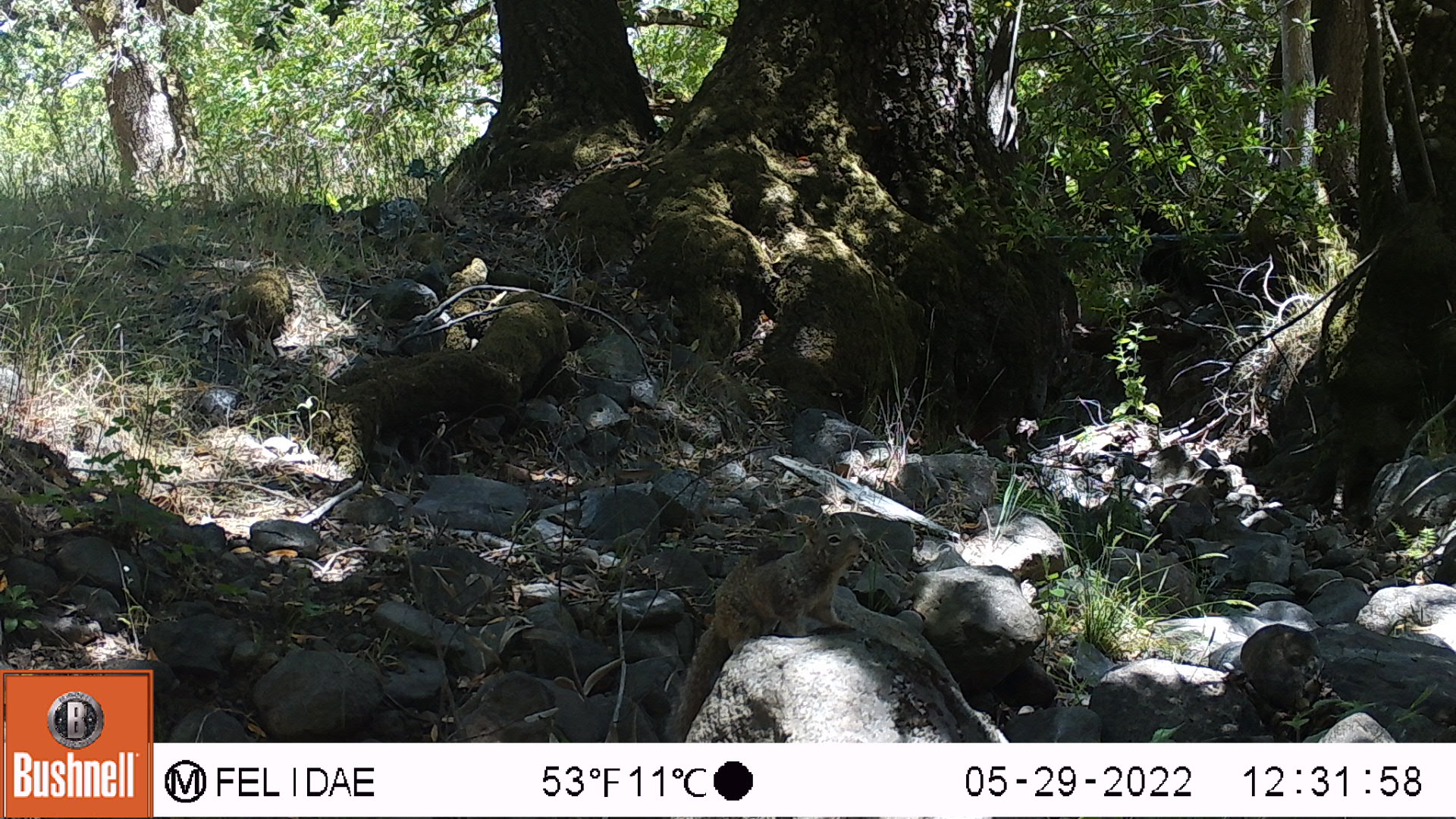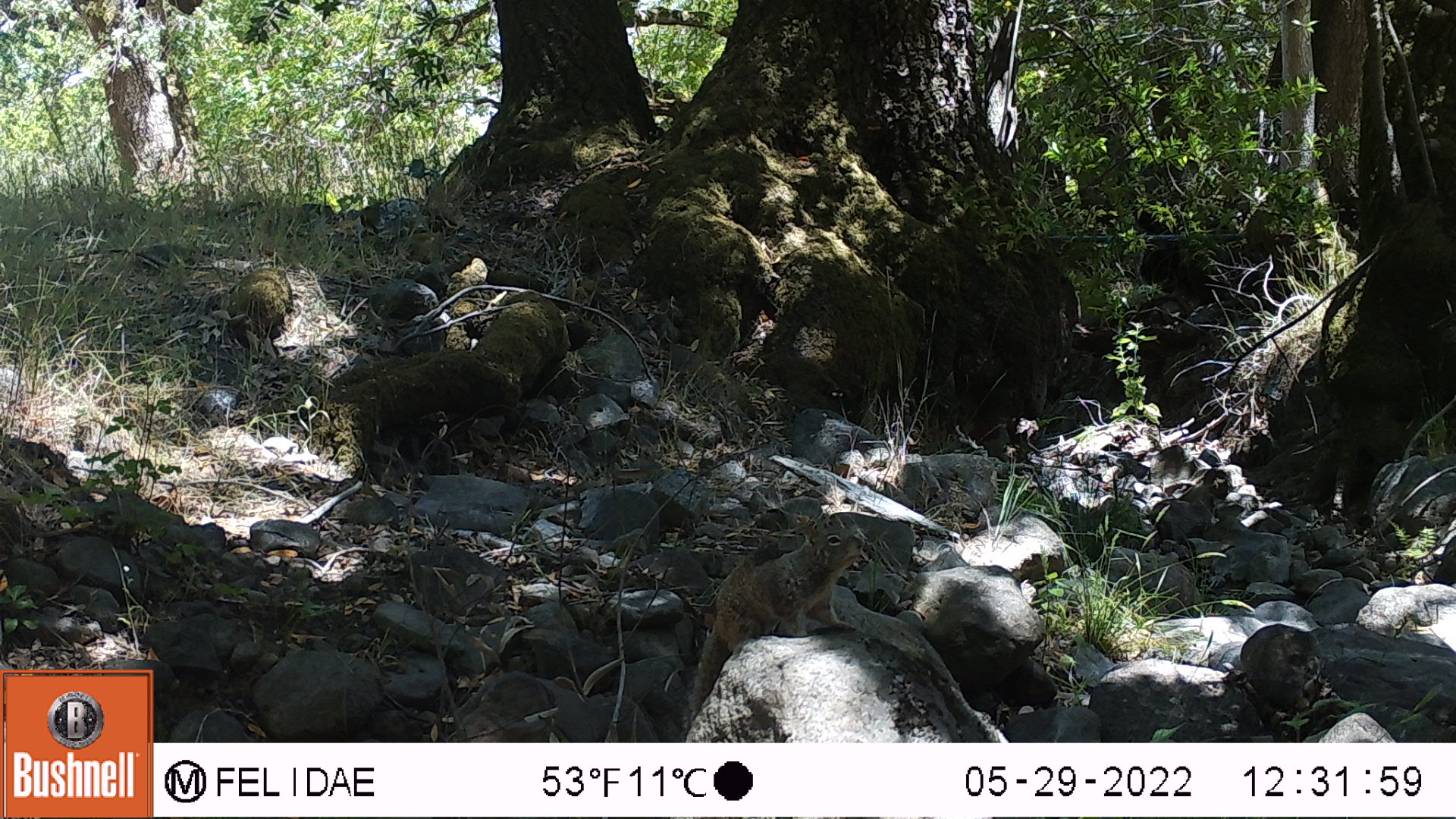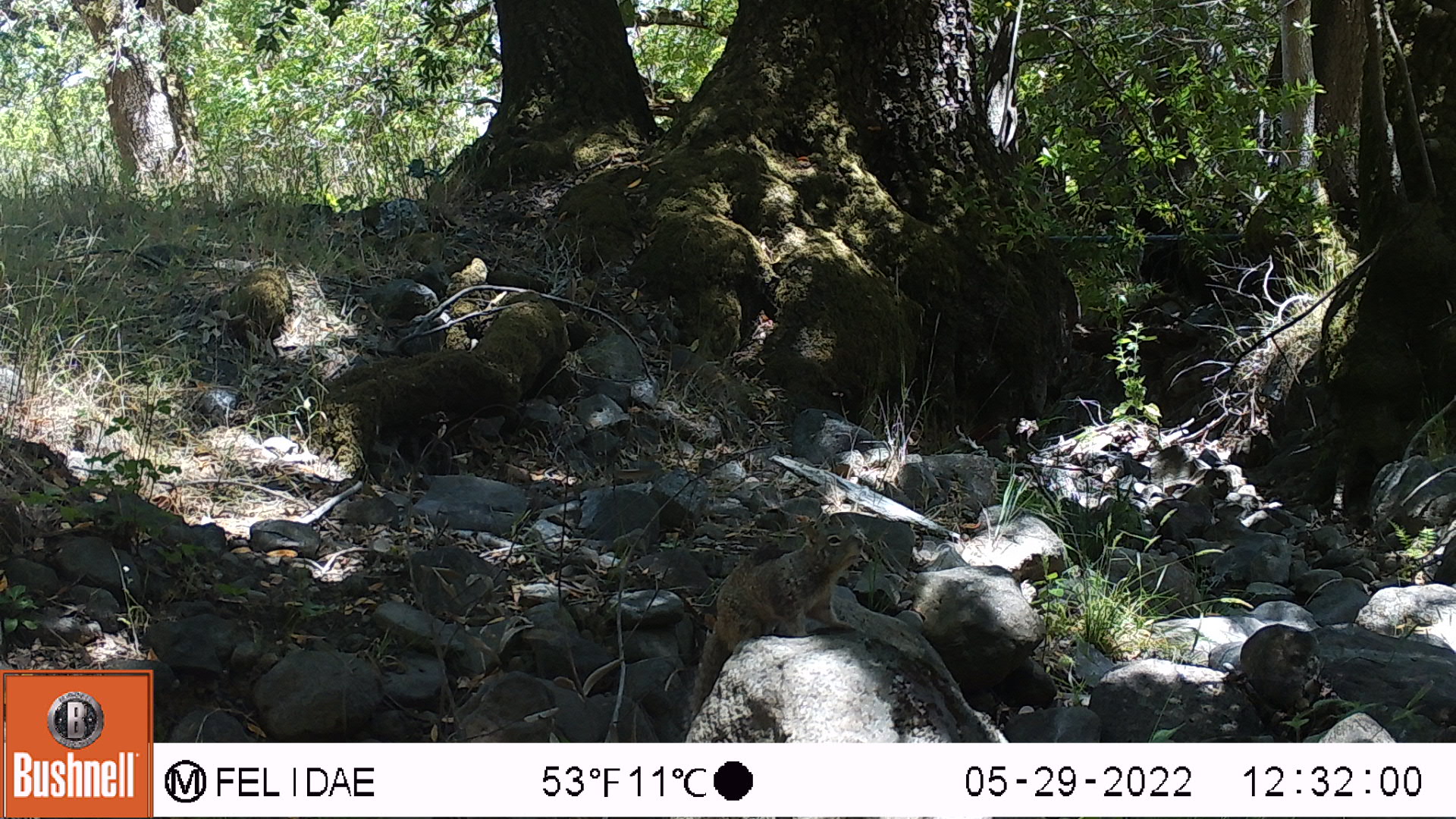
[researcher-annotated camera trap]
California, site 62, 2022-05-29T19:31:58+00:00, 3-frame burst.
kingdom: Animalia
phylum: Chordata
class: Mammalia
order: Rodentia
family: Sciuridae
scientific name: Sciuridae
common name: squirrel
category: unknown squirrel